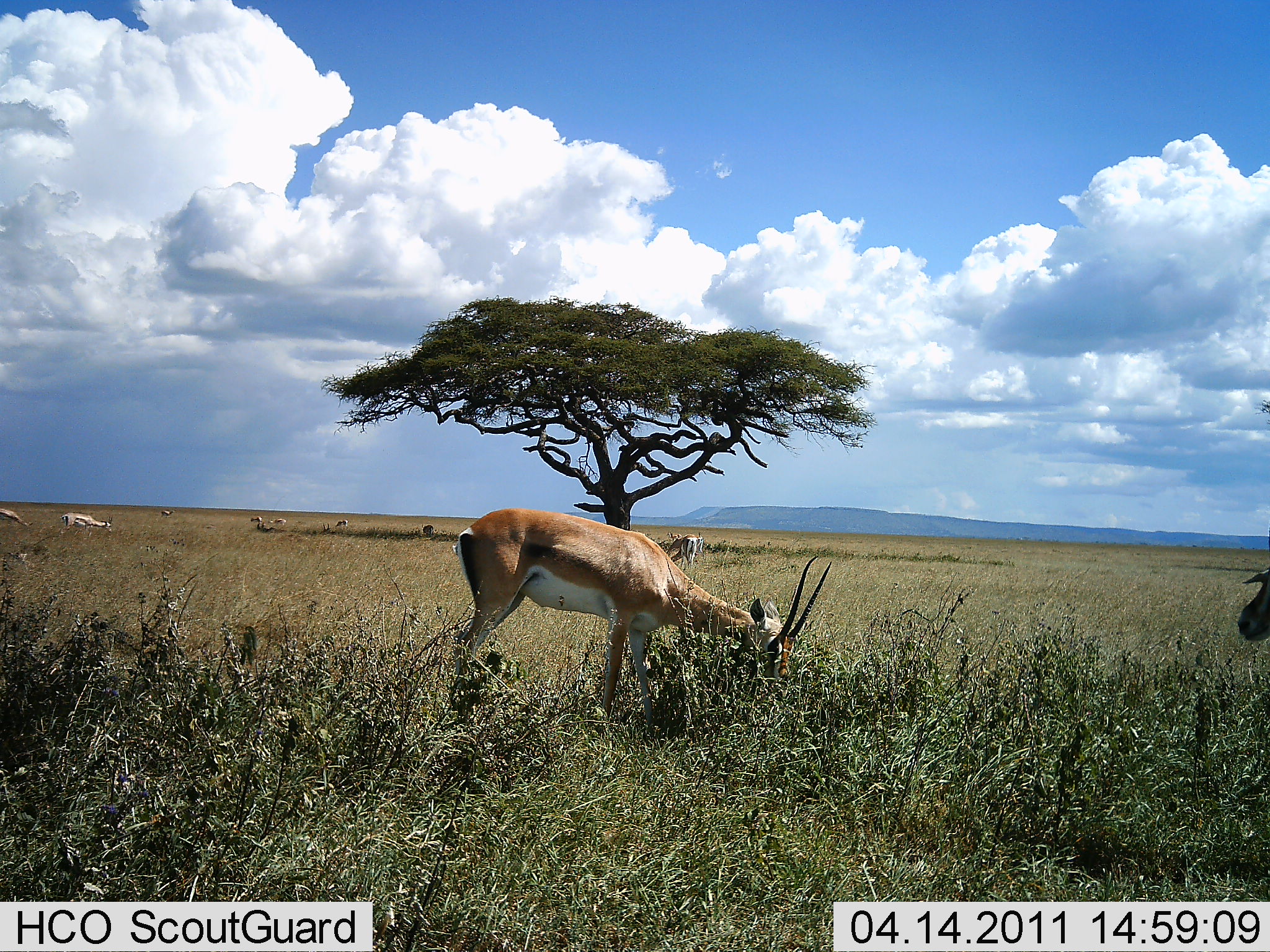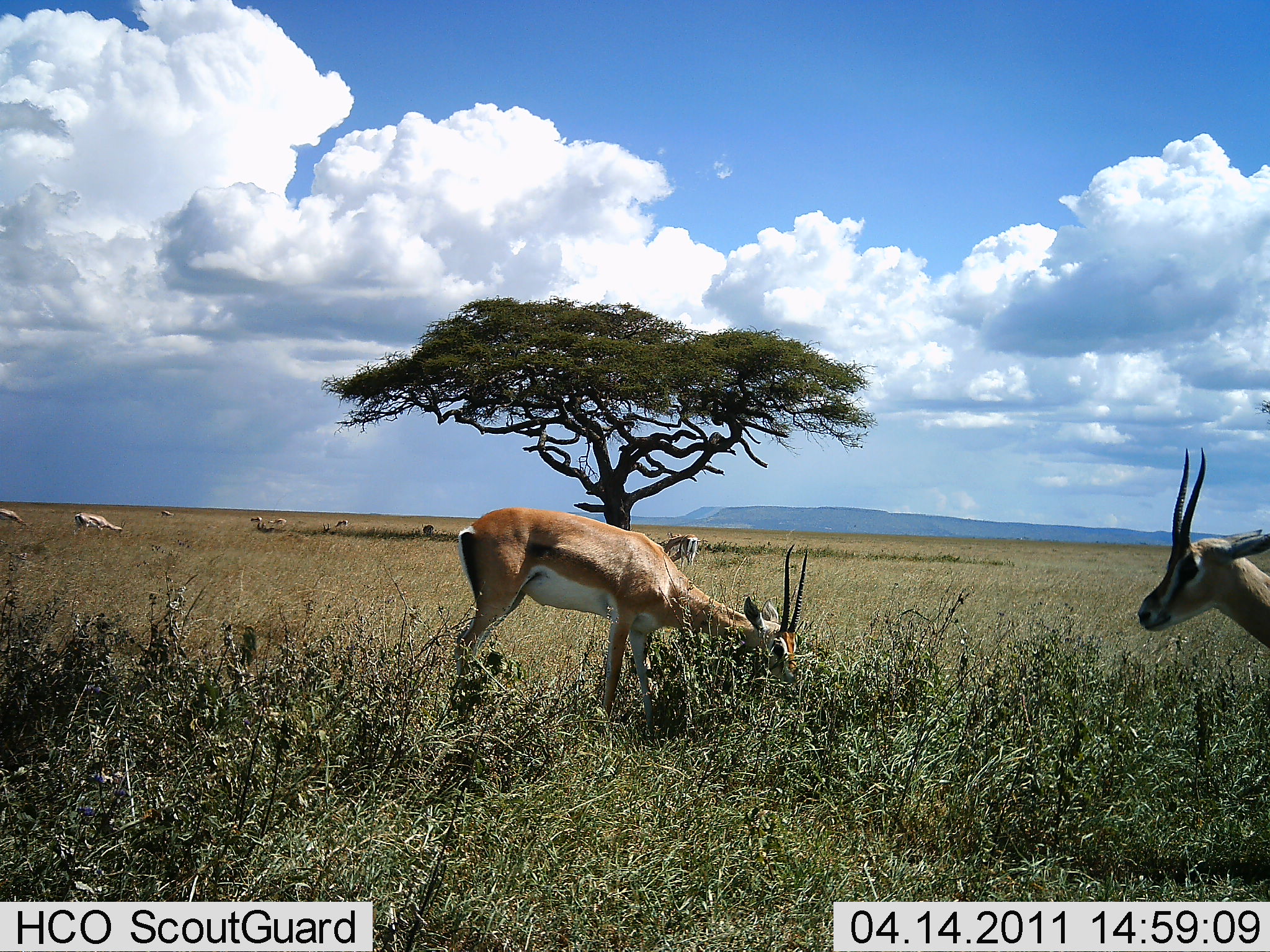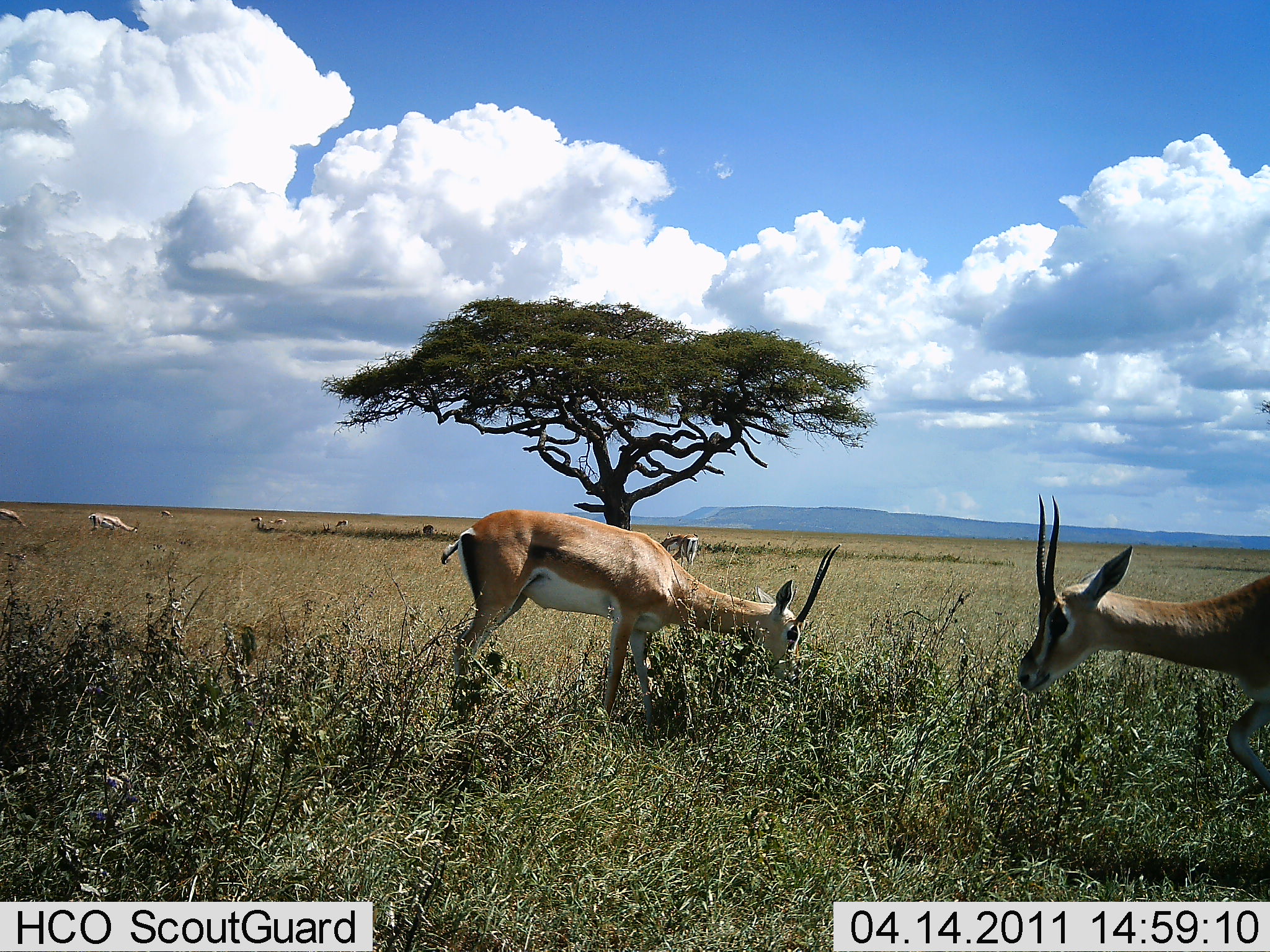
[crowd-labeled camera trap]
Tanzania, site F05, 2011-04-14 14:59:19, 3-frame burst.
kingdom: Animalia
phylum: Chordata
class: Mammalia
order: Artiodactyla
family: Bovidae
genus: Nanger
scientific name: Nanger granti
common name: grant's gazelle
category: gazellegrants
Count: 7.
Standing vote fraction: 64%.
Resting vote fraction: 0%.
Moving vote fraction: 36%.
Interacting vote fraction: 0%.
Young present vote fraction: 0%.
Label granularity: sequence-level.